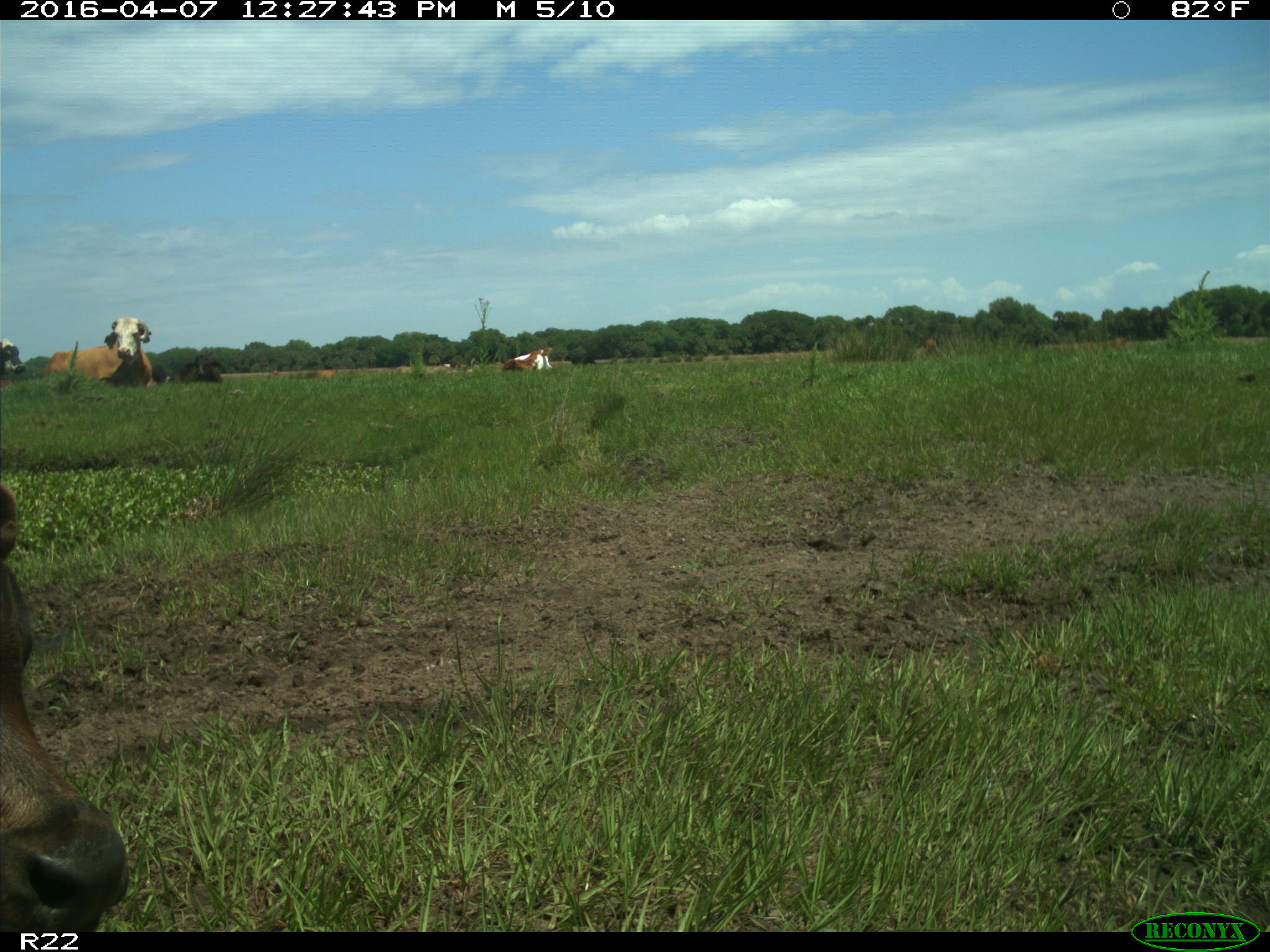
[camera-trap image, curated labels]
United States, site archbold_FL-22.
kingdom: Animalia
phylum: Chordata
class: Mammalia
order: Artiodactyla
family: Bovidae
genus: Bos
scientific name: Bos taurus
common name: domestic cow